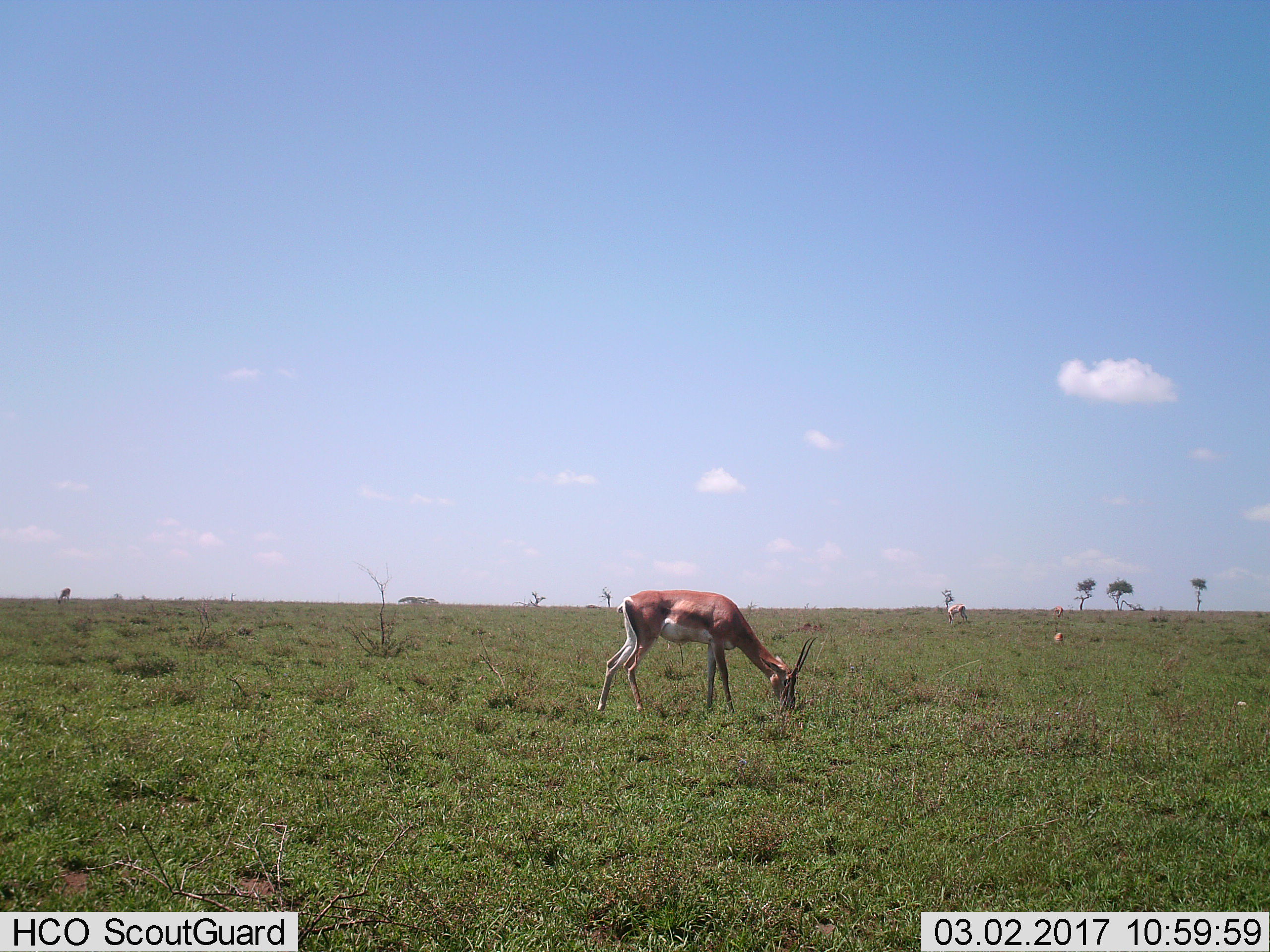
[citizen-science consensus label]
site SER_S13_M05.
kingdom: Animalia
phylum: Chordata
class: Mammalia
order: Artiodactyla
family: Bovidae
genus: Nanger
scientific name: Nanger granti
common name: grant's gazelle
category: gazellegrants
Gazellegrants (grant's gazelle) (Nanger granti), count 3. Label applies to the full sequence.